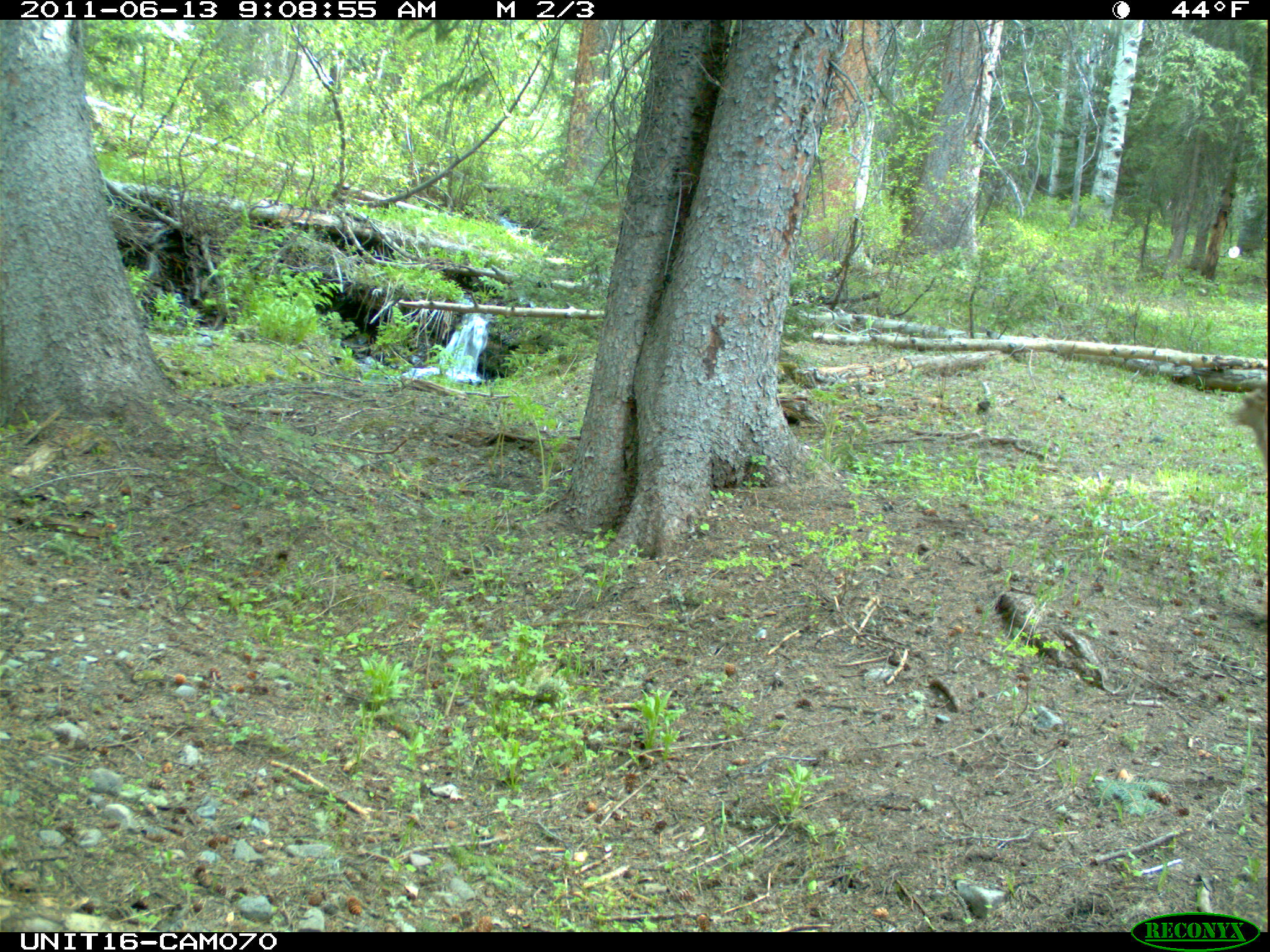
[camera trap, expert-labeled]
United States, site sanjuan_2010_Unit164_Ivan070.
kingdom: Animalia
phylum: Chordata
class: Mammalia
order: Artiodactyla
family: Cervidae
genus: Odocoileus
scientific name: Odocoileus hemionus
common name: mule deer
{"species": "Odocoileus hemionus (mule deer)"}